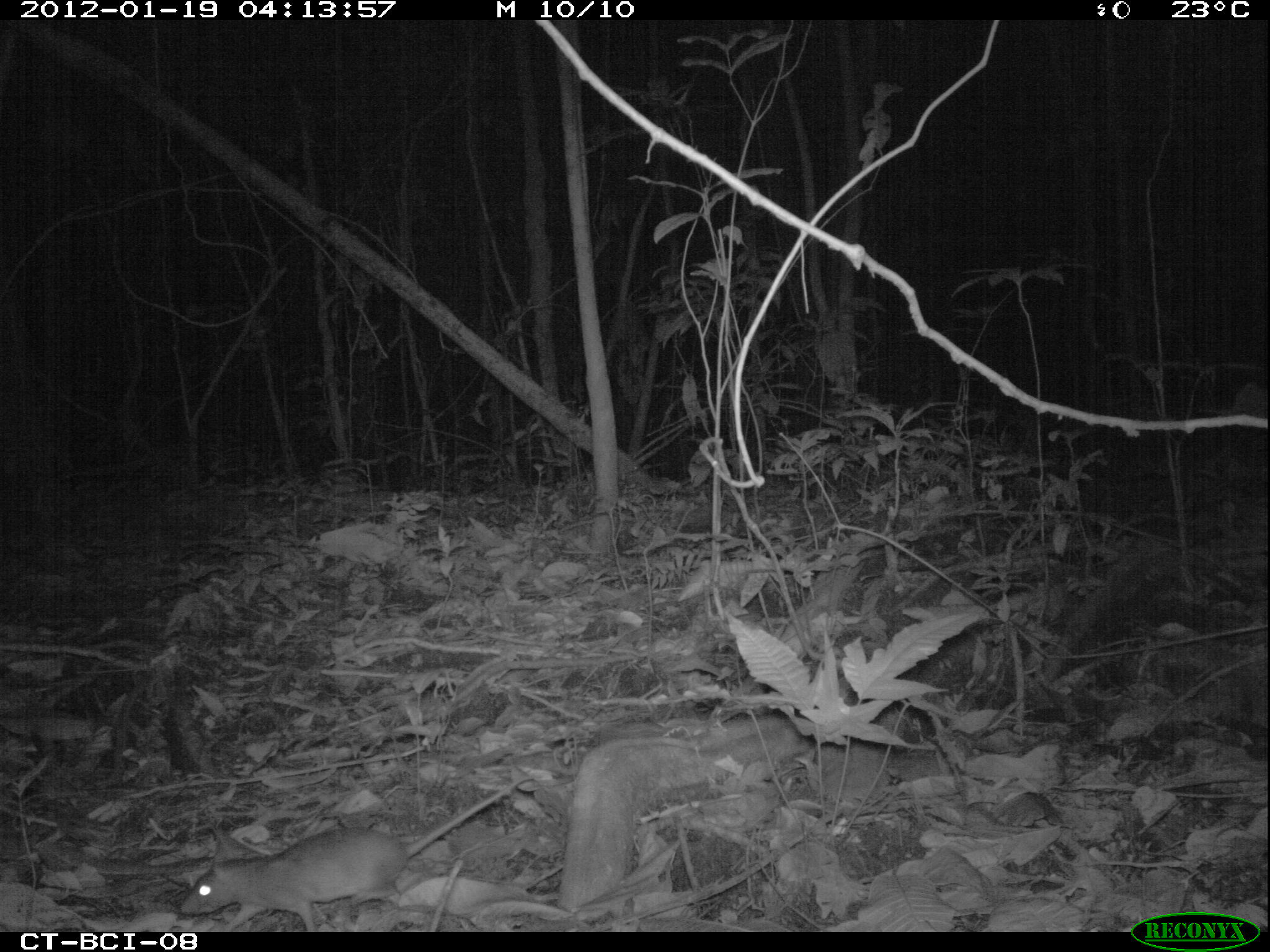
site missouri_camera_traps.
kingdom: Animalia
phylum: Chordata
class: Mammalia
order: Rodentia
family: Muridae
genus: Rattus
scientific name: Rattus praetor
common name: spiny rat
Spiny rat (Rattus praetor). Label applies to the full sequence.